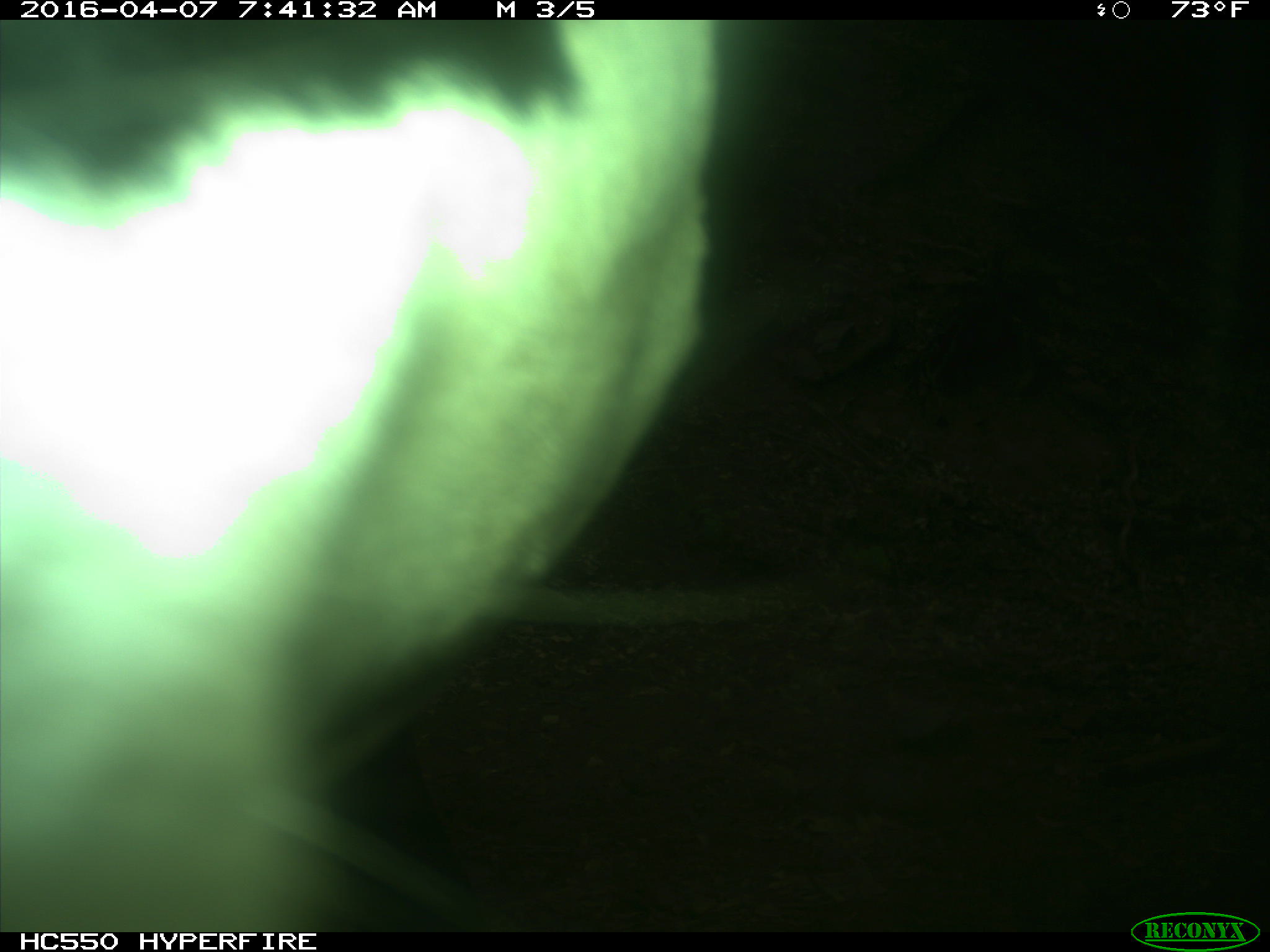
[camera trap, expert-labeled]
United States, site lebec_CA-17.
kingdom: Animalia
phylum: Chordata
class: Mammalia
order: Artiodactyla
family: Bovidae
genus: Bos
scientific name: Bos taurus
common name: domestic cow